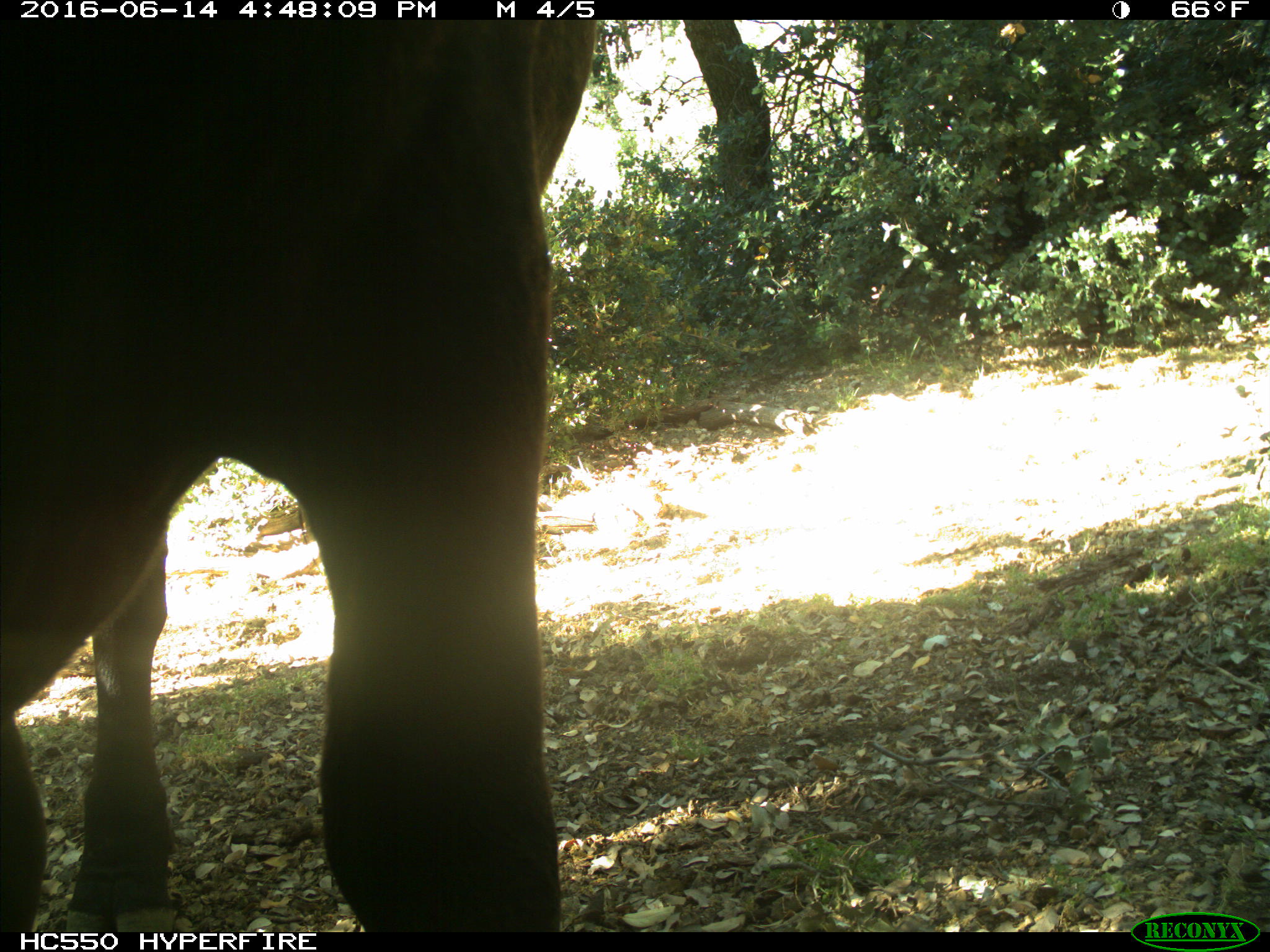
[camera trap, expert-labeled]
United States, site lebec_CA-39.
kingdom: Animalia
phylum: Chordata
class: Mammalia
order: Artiodactyla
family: Bovidae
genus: Bos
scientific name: Bos taurus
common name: domestic cow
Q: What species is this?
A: Bos taurus (domestic cow).